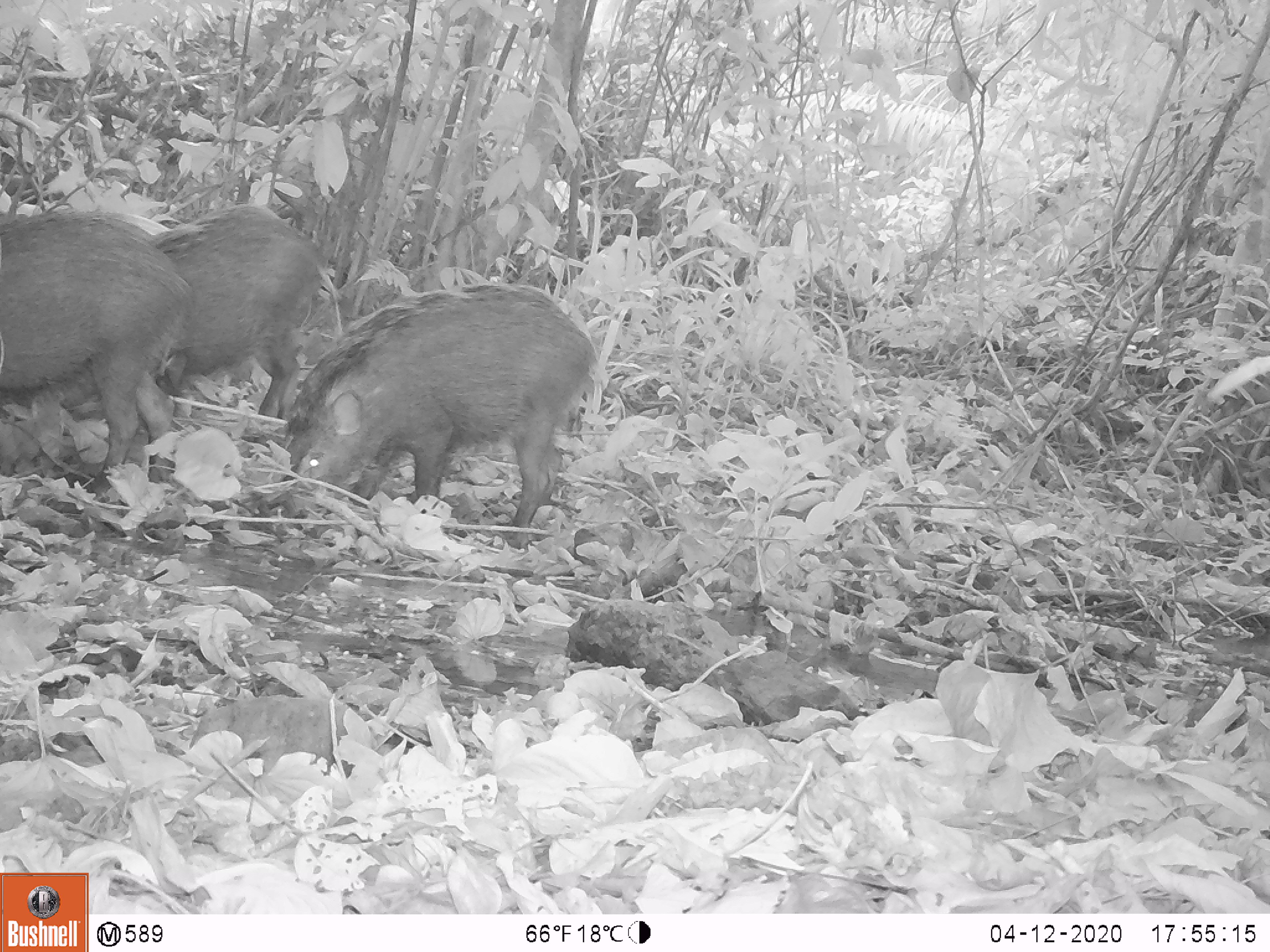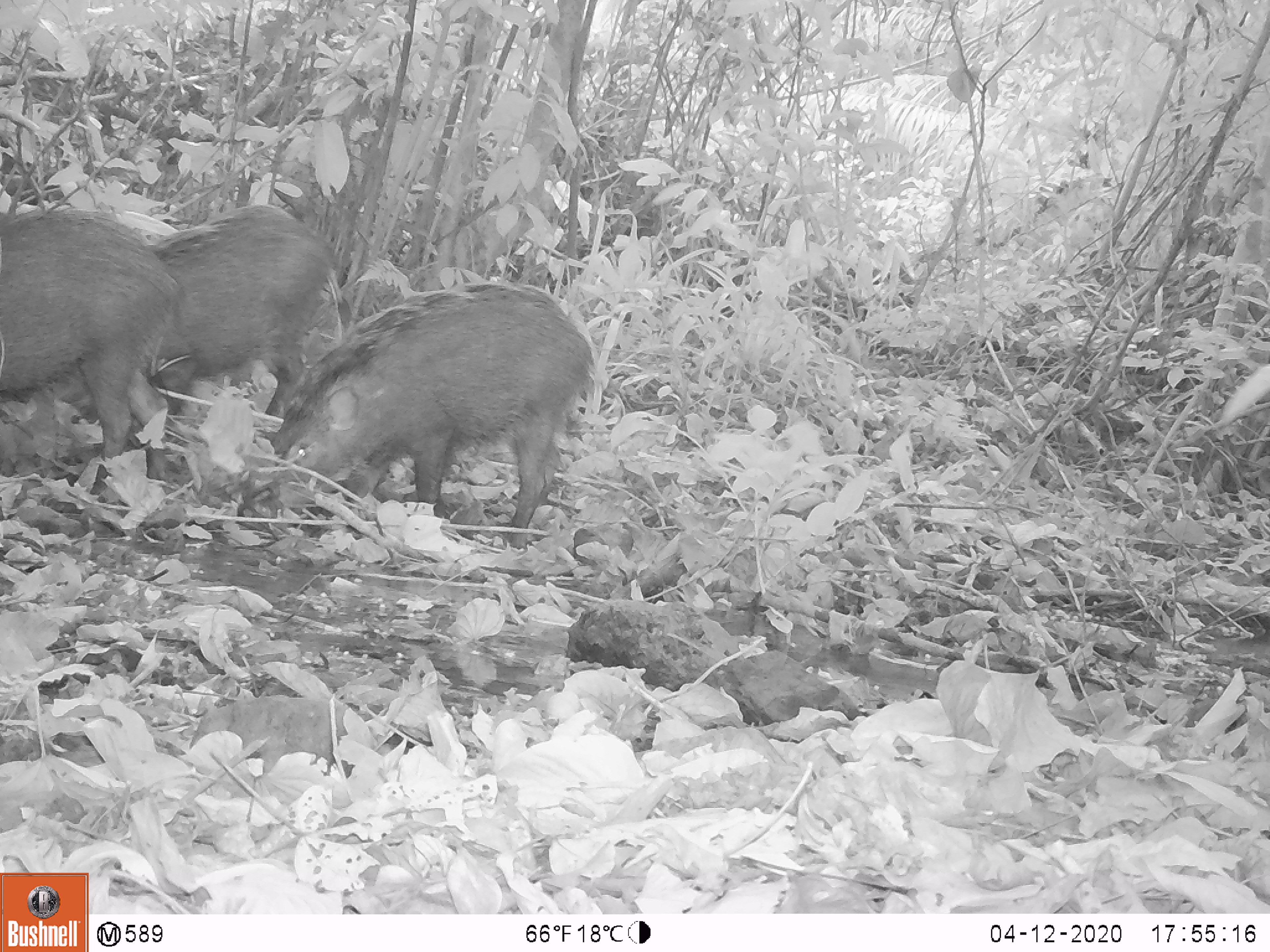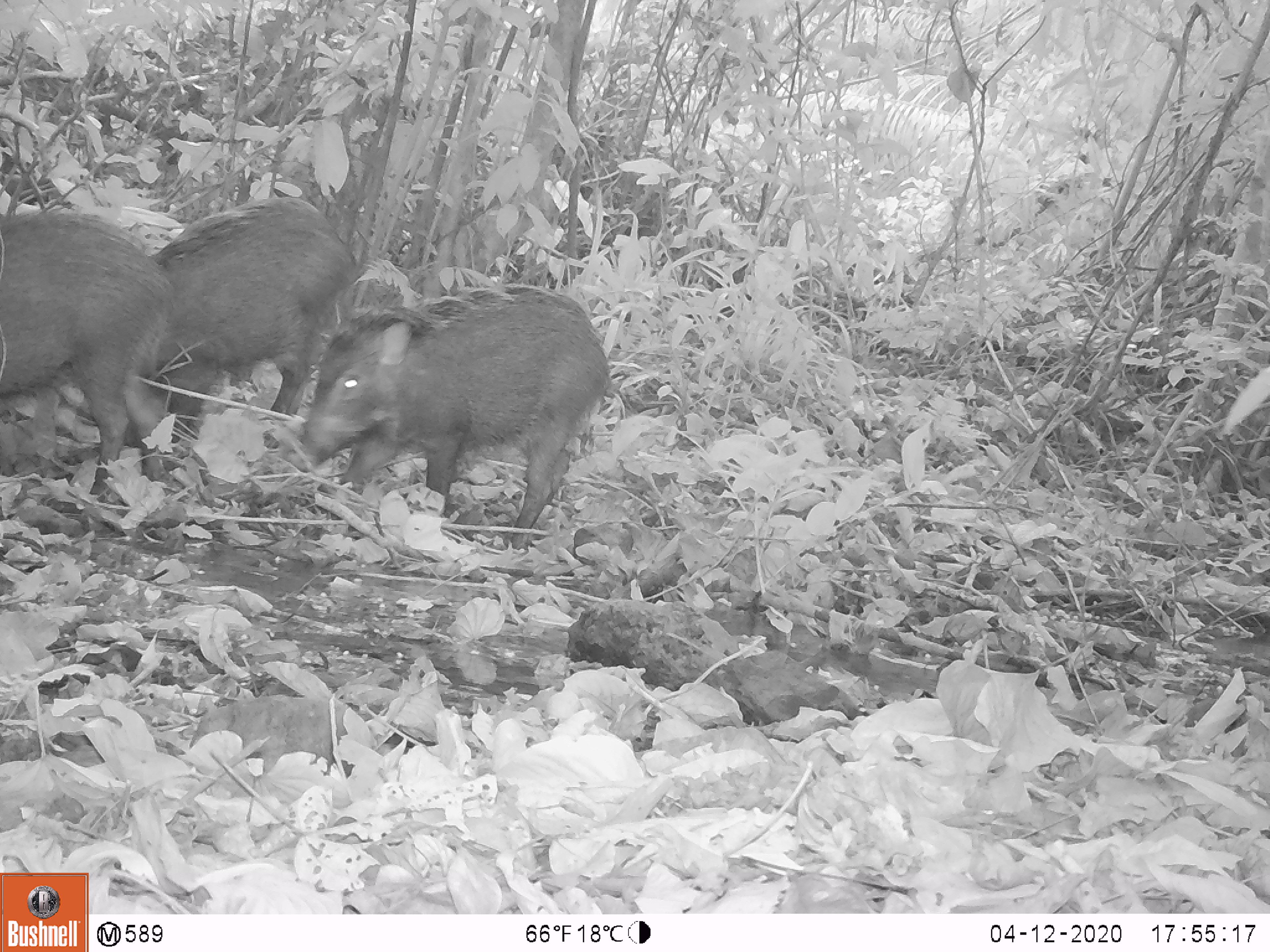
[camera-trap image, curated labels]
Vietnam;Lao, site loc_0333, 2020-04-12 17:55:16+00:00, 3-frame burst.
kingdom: Animalia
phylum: Chordata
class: Mammalia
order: Artiodactyla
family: Suidae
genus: Sus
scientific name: Sus scrofa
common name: eurasian wild pig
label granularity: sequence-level